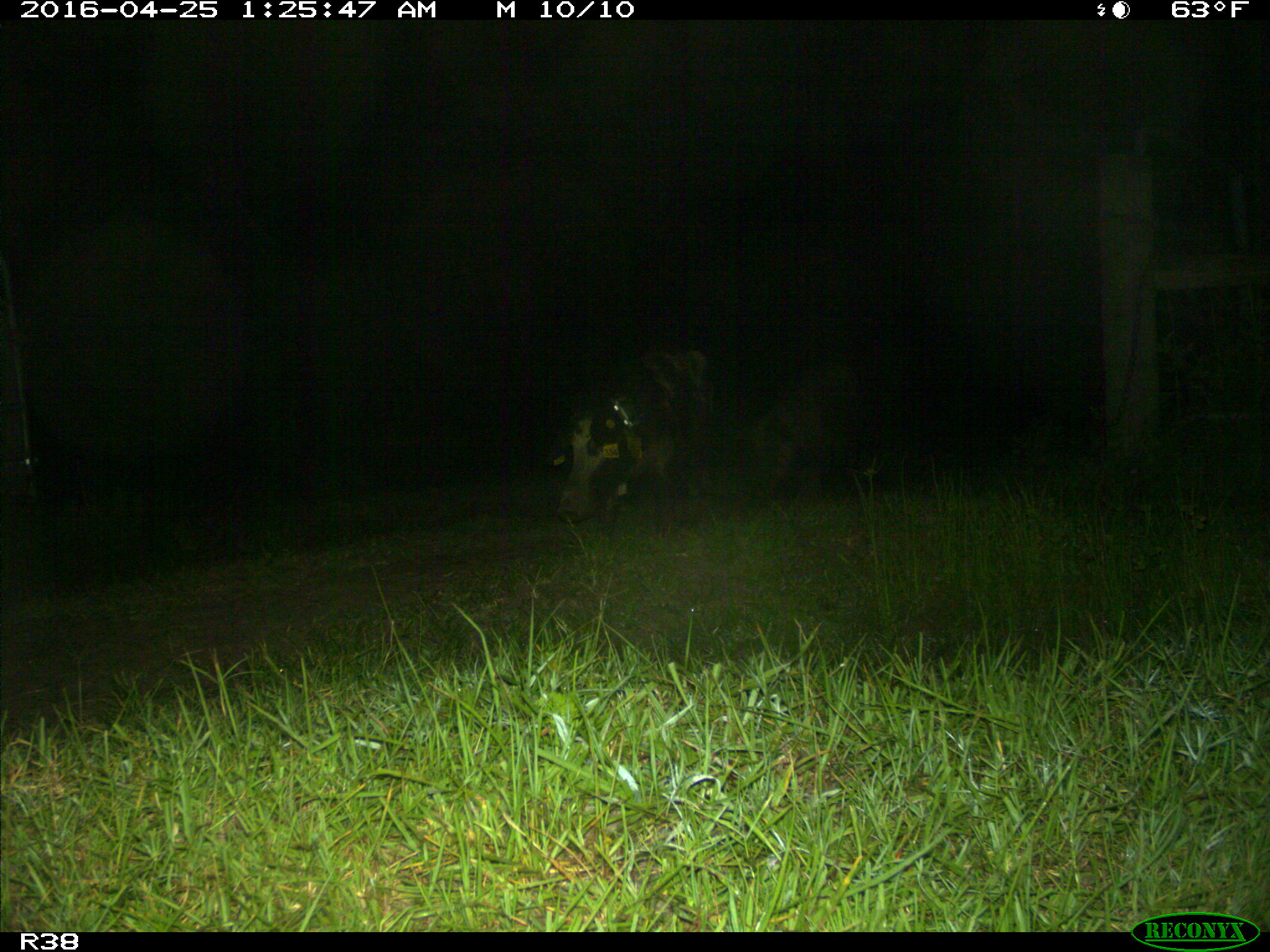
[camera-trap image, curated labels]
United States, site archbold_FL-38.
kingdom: Animalia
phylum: Chordata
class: Mammalia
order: Artiodactyla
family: Suidae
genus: Sus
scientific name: Sus scrofa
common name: wild boar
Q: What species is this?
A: Sus scrofa (wild boar).